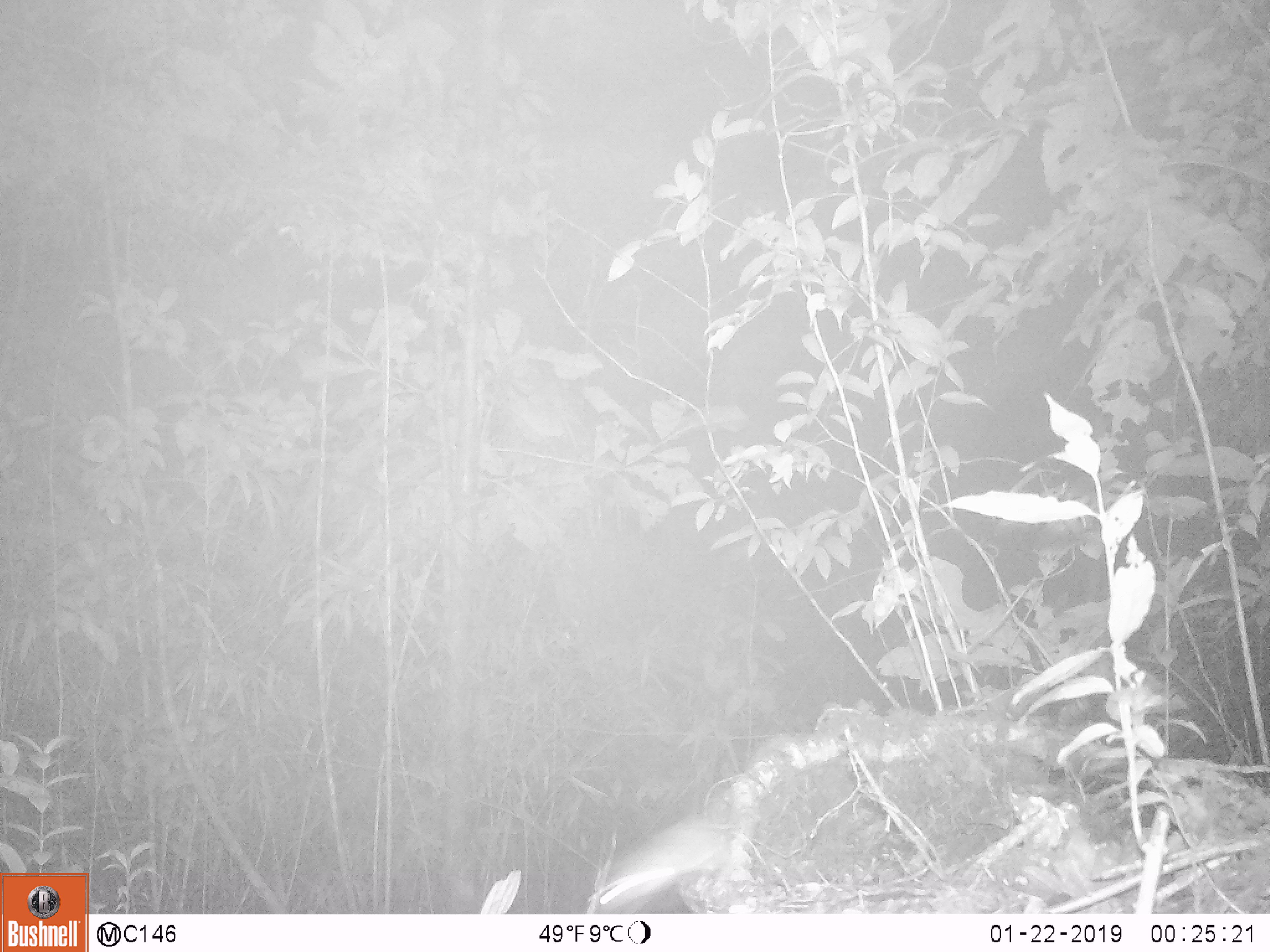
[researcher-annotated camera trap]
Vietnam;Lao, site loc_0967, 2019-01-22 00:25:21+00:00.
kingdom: Animalia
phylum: Chordata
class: Mammalia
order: Rodentia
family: Muridae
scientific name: Muridae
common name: old-world mice and rats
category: unidentified murid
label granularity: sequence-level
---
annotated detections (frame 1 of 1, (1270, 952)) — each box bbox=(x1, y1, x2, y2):
unidentified murid: bbox=(586, 817, 731, 911)